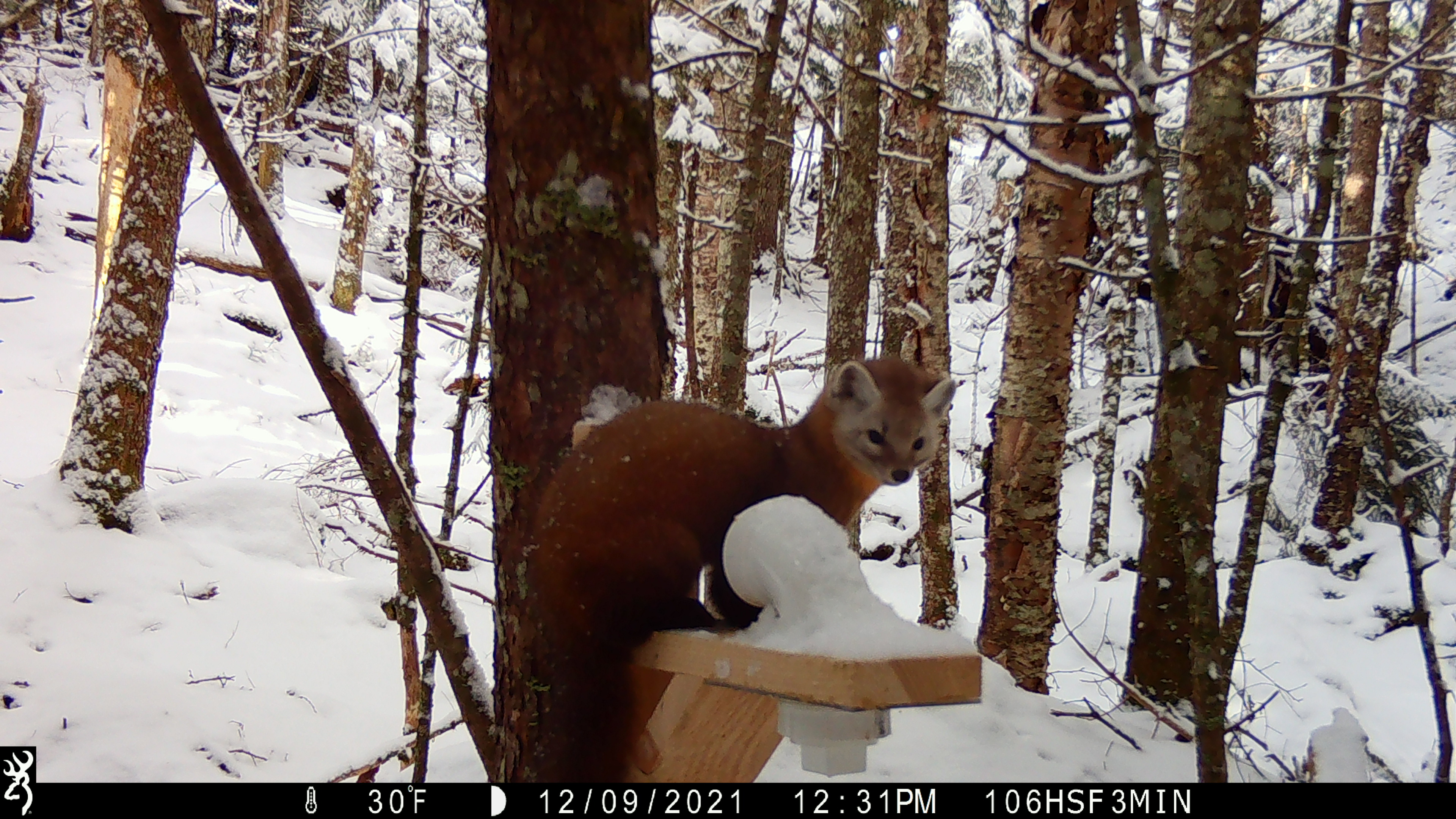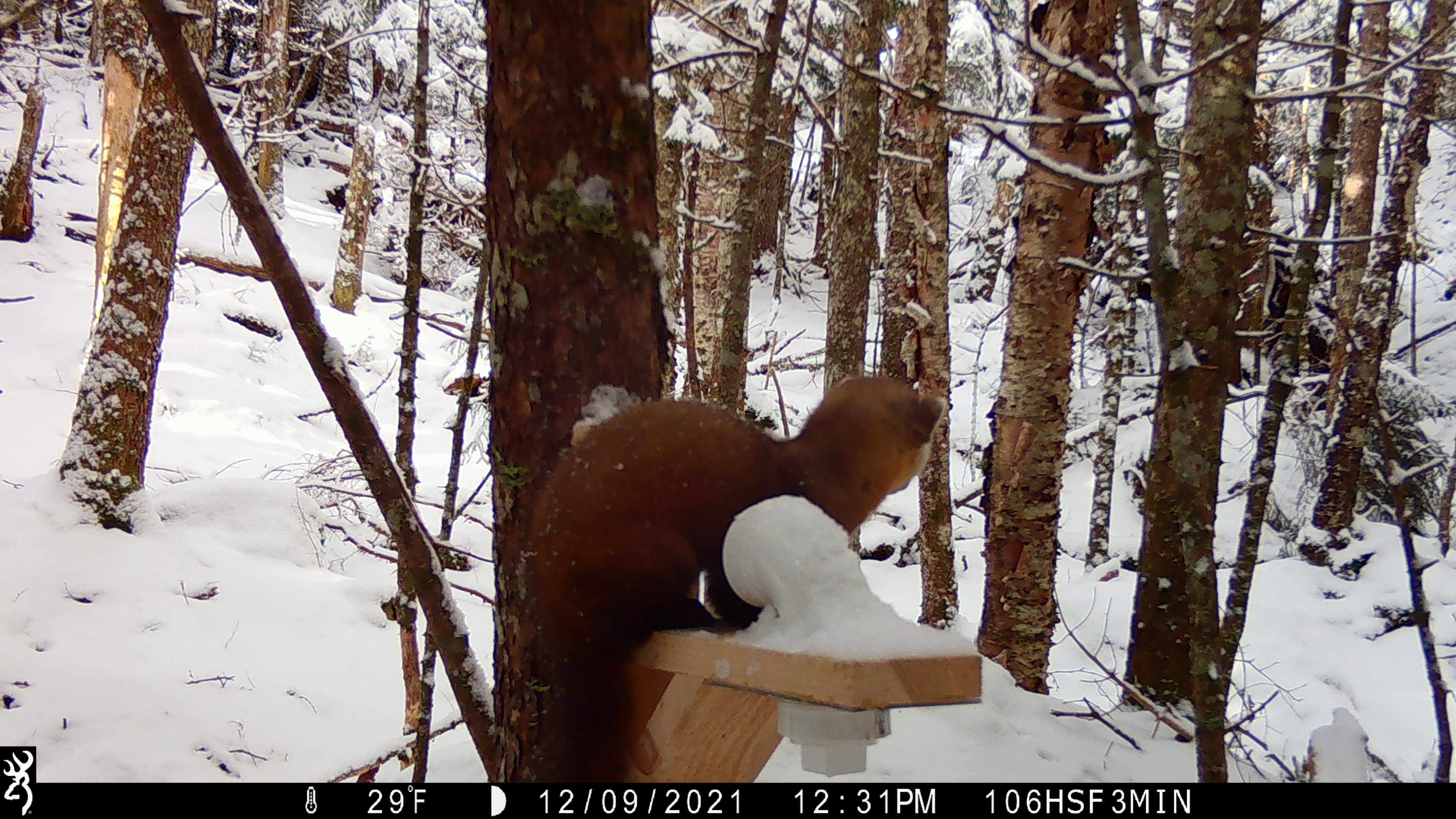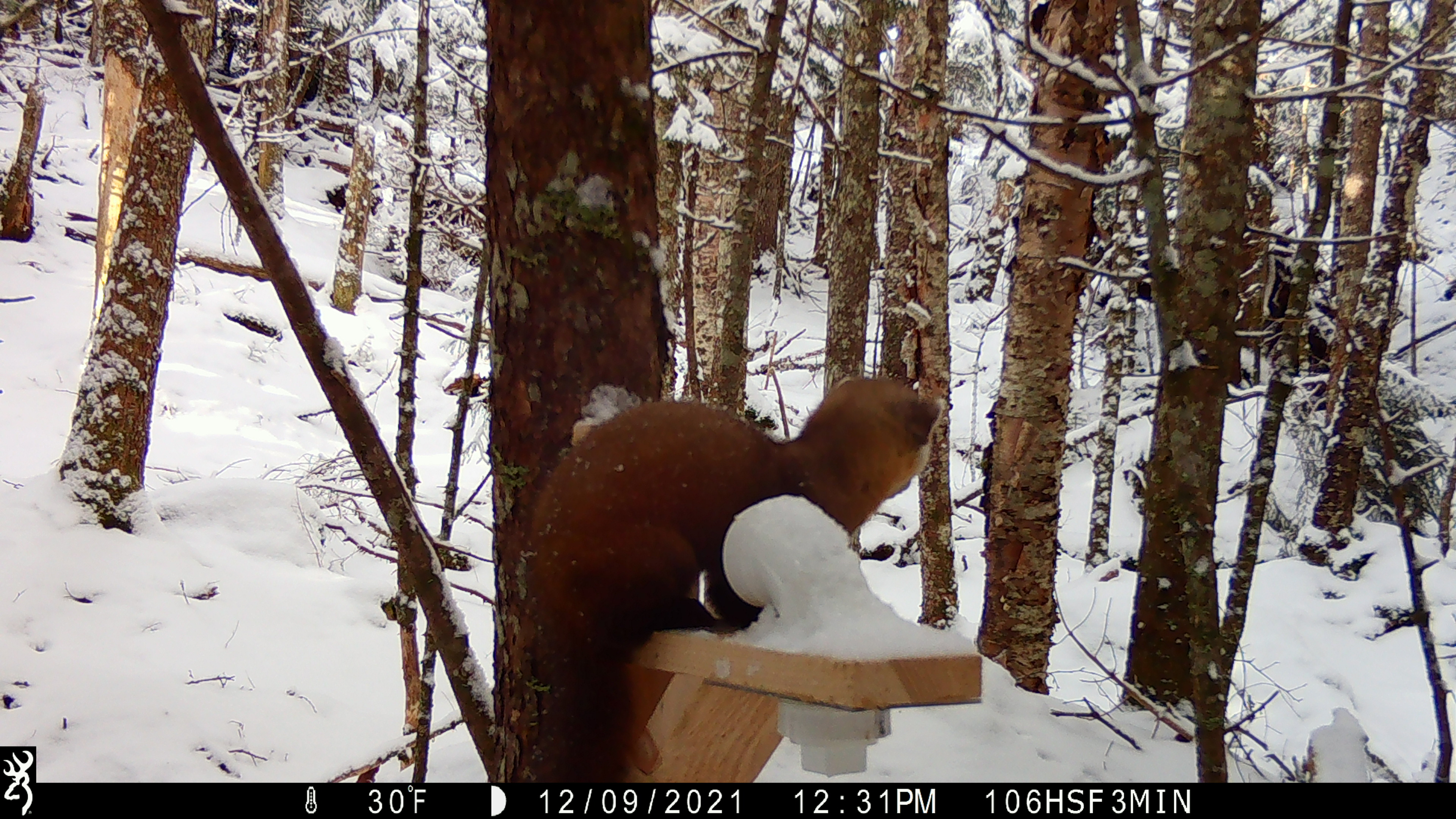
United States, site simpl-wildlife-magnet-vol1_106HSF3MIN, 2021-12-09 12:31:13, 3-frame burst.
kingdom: Animalia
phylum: Chordata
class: Mammalia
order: Carnivora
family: Mustelidae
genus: Martes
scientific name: Martes americana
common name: american marten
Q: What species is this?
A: American marten (Martes americana).